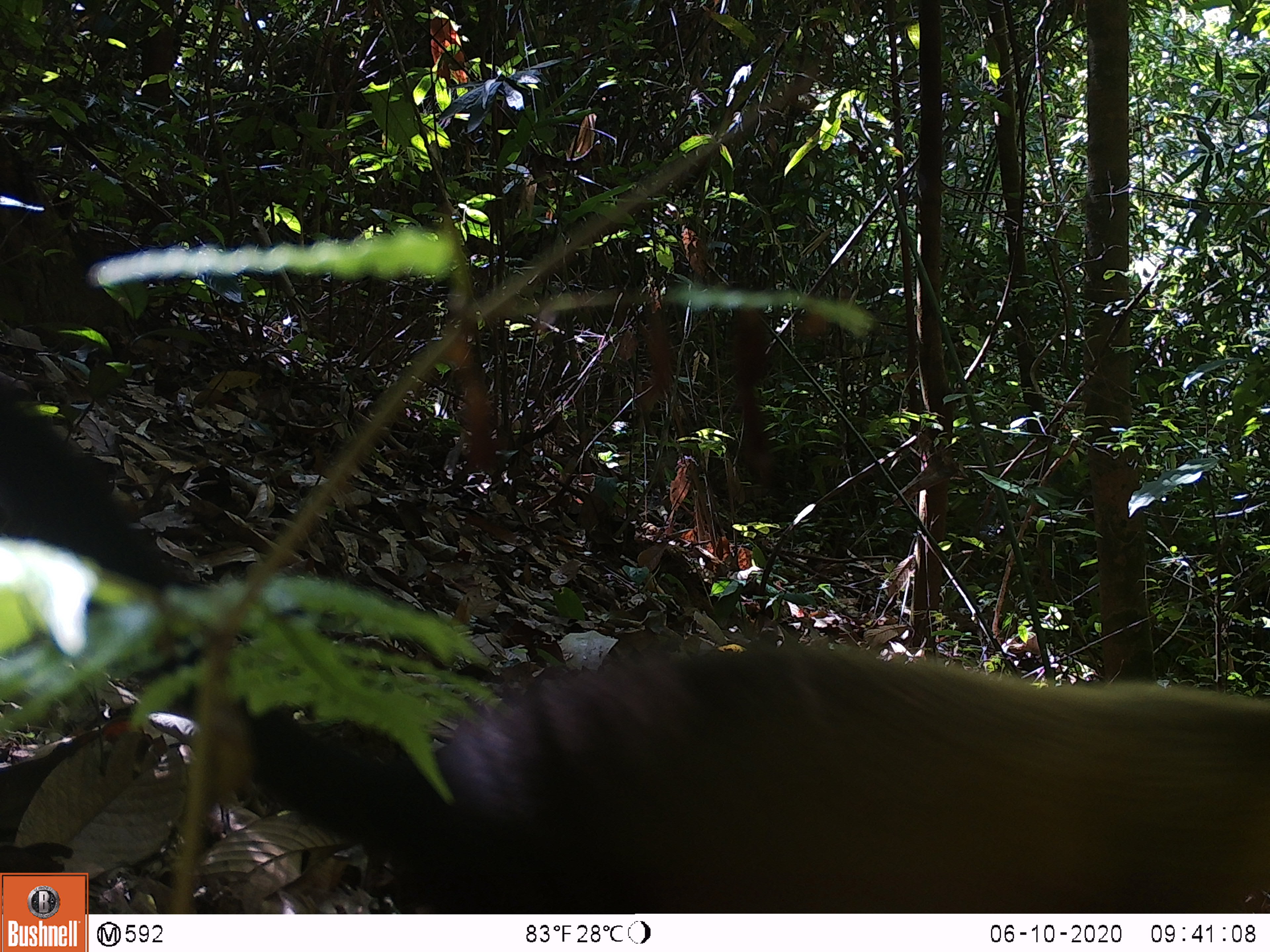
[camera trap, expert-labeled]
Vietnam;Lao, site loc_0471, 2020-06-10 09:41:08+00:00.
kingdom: Animalia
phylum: Chordata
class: Mammalia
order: Carnivora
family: Mustelidae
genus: Martes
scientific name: Martes flavigula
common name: yellow-throated marten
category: yellow throated marten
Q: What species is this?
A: Yellow throated marten (yellow-throated marten) (Martes flavigula).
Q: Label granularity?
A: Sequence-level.